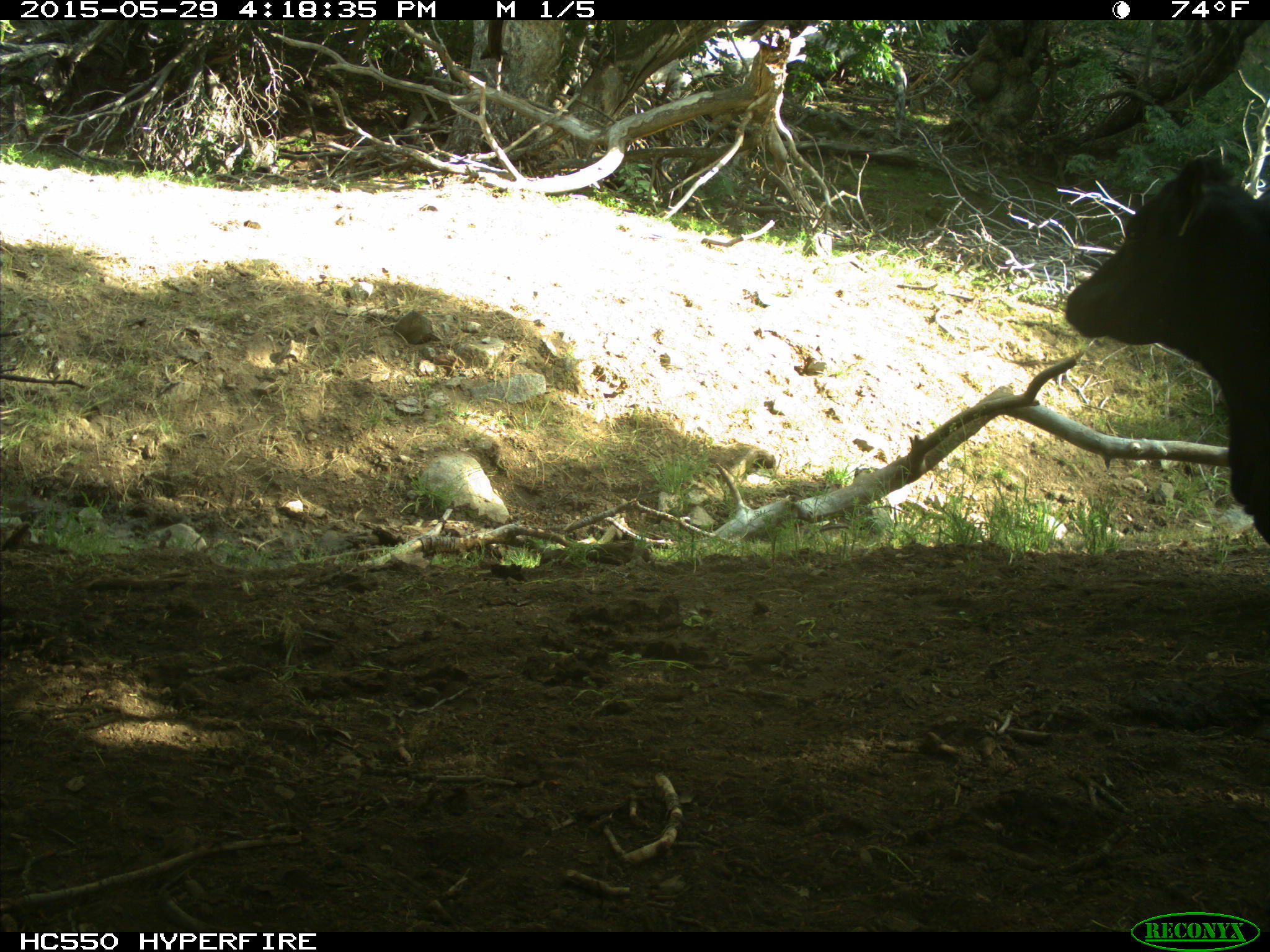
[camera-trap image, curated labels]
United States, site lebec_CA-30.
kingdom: Animalia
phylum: Chordata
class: Mammalia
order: Artiodactyla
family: Bovidae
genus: Bos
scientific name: Bos taurus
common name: domestic cow